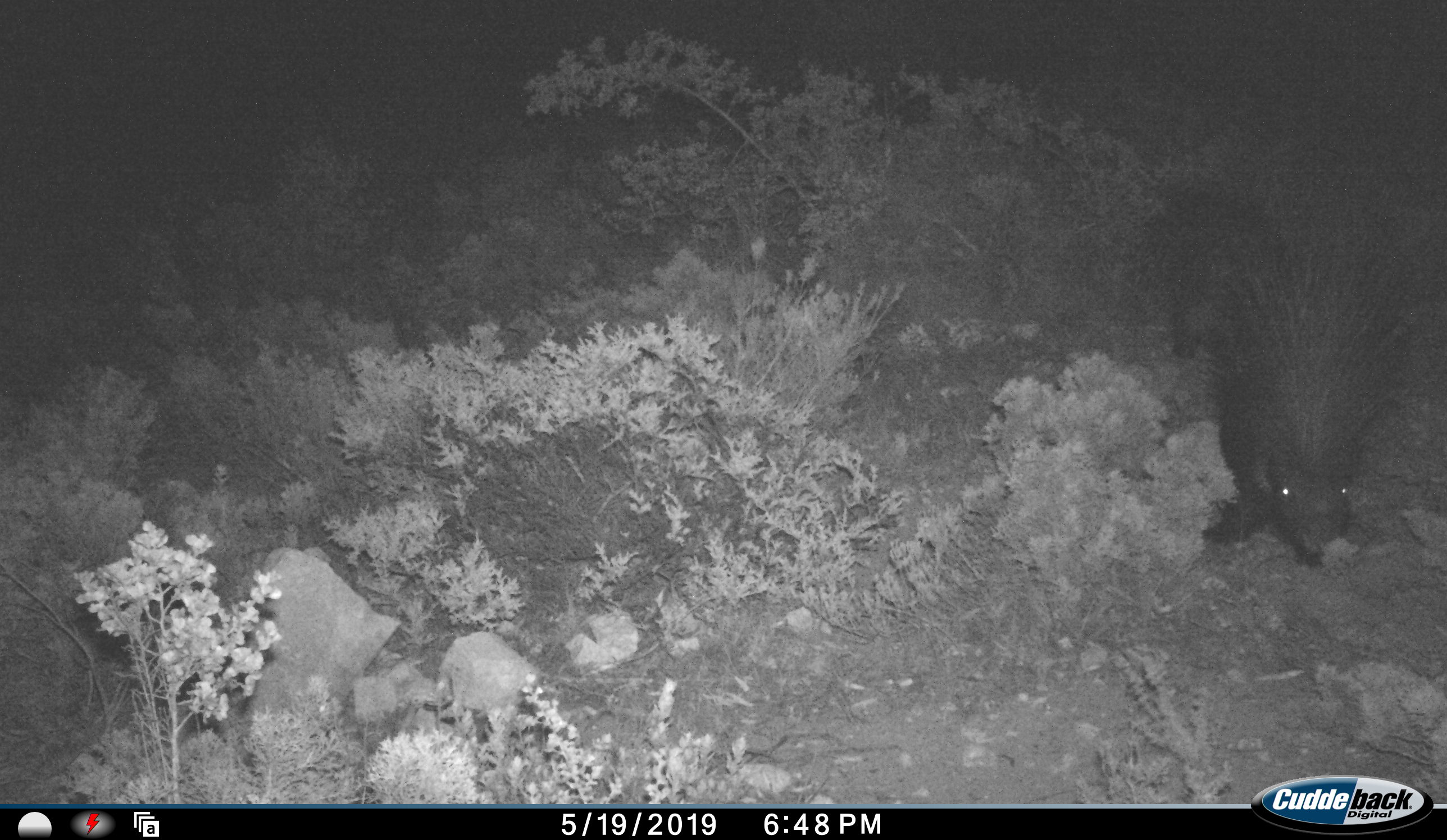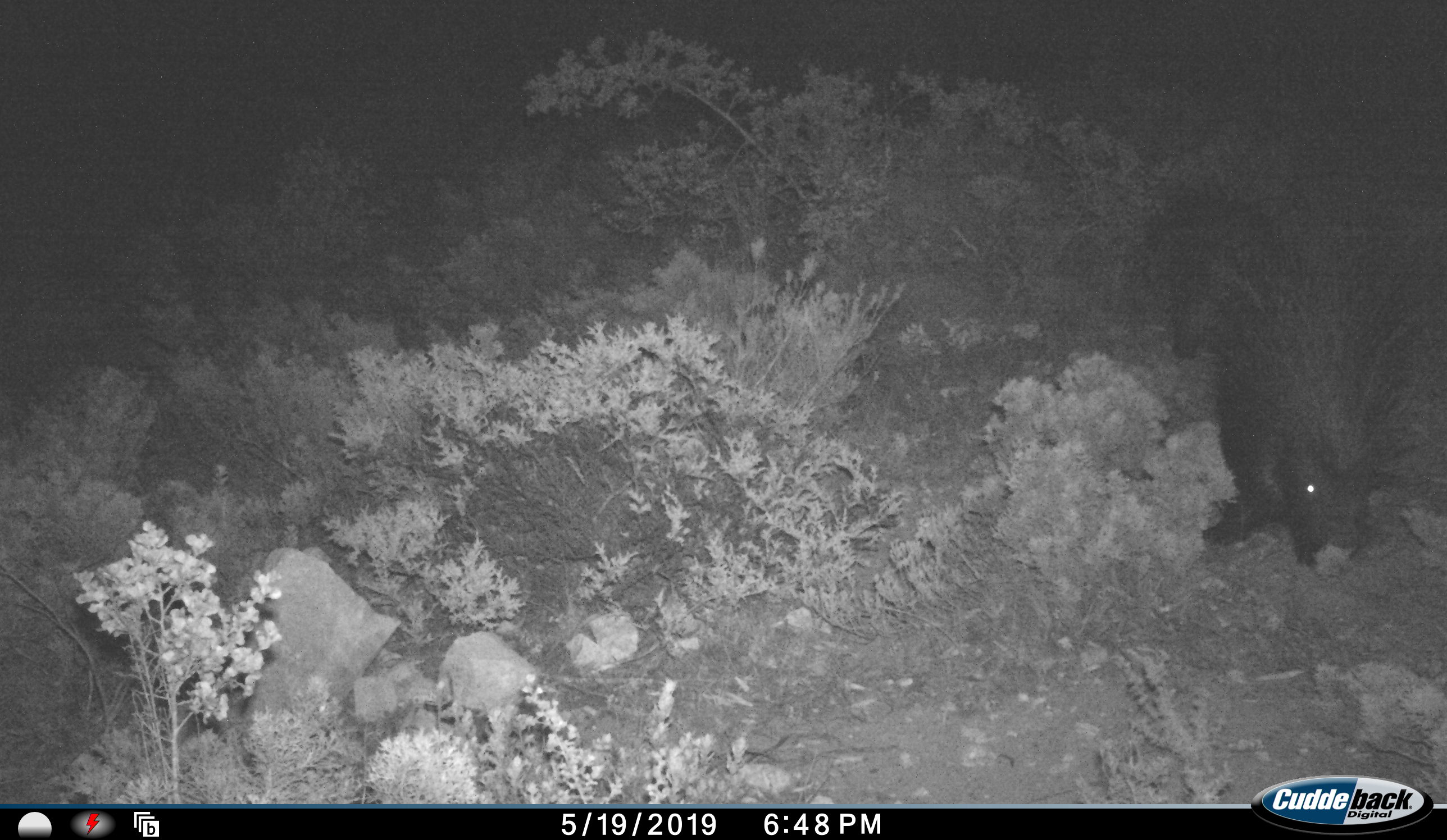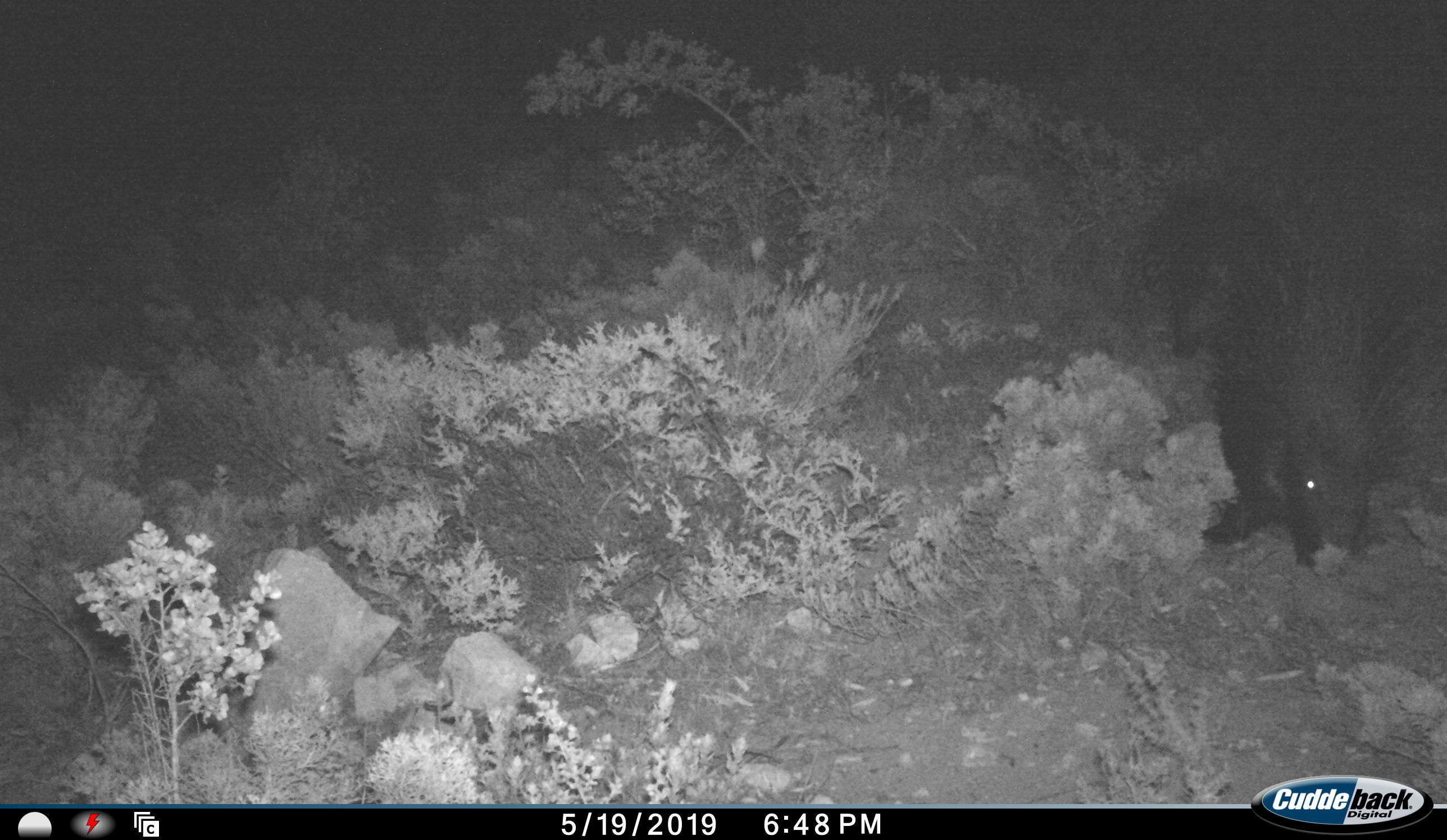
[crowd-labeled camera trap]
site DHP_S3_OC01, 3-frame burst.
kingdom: Animalia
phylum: Chordata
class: Mammalia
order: Rodentia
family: Hystricidae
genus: Hystrix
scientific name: Hystrix cristata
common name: crested porcupine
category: porcupine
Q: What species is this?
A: Porcupine (crested porcupine) (Hystrix cristata).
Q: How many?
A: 1.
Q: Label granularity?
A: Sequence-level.